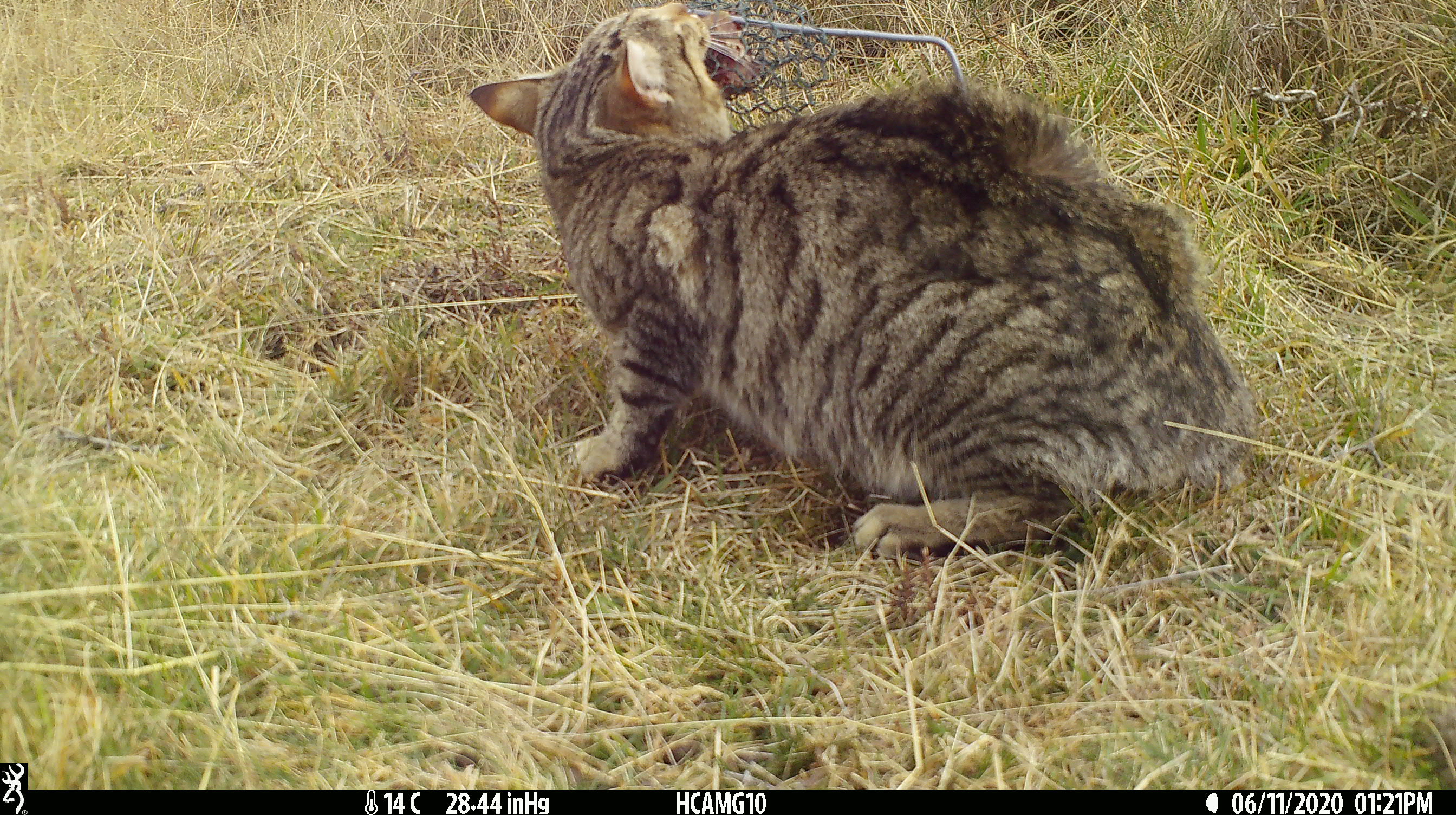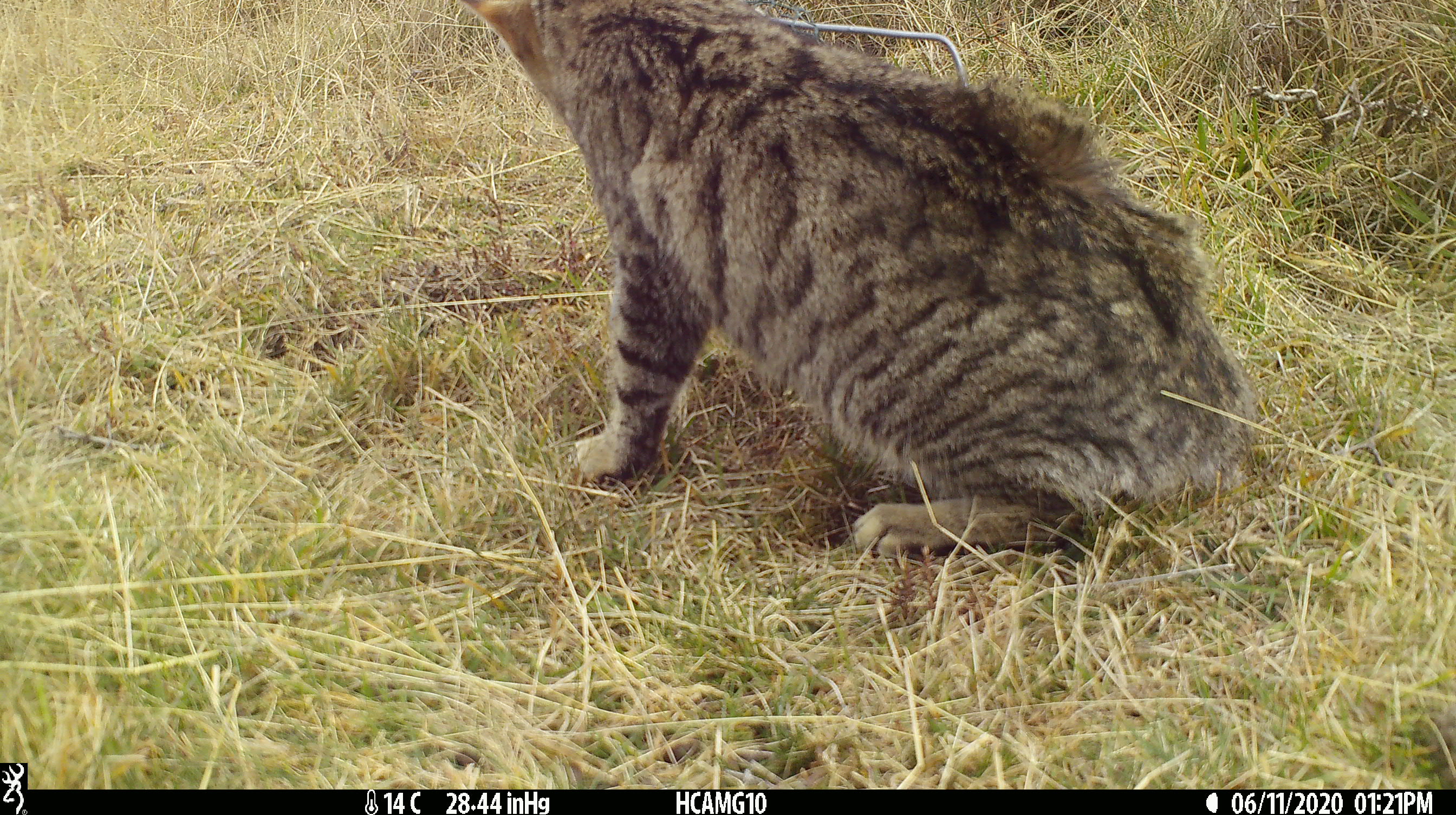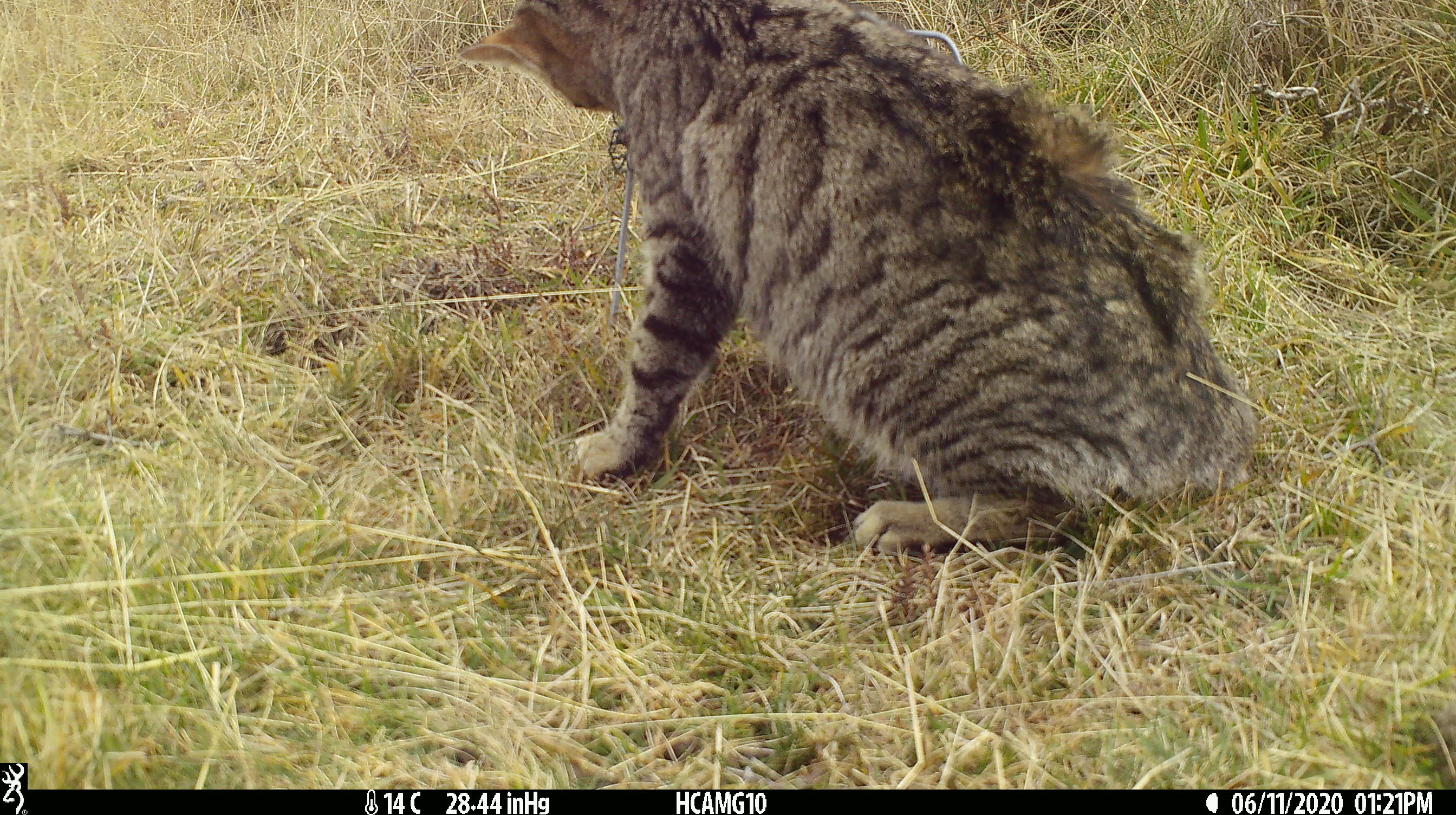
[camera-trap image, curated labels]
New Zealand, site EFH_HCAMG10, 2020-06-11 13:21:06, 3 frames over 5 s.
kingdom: Animalia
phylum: Chordata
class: Mammalia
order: Carnivora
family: Felidae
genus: Felis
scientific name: Felis catus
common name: domestic cat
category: cat